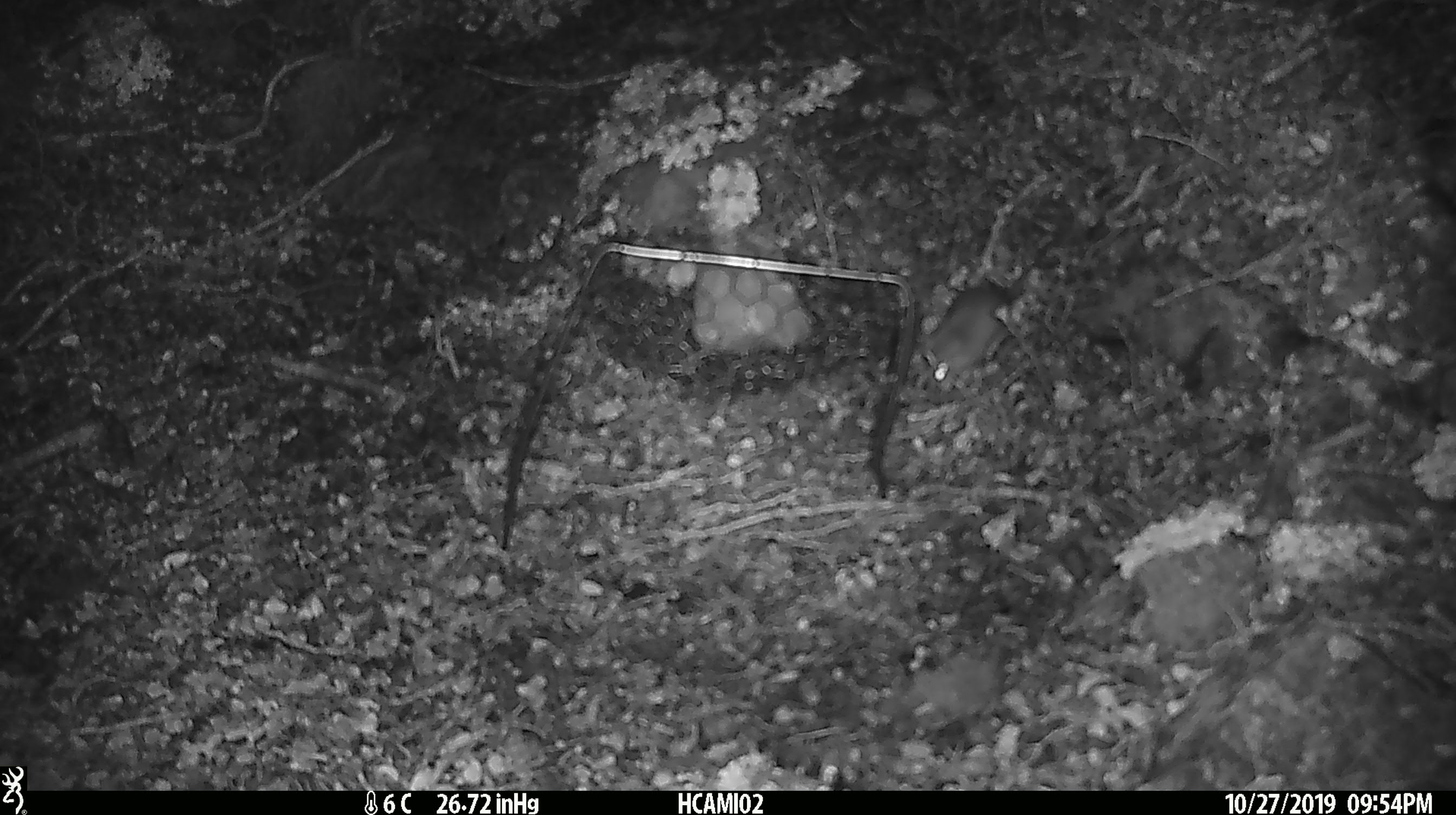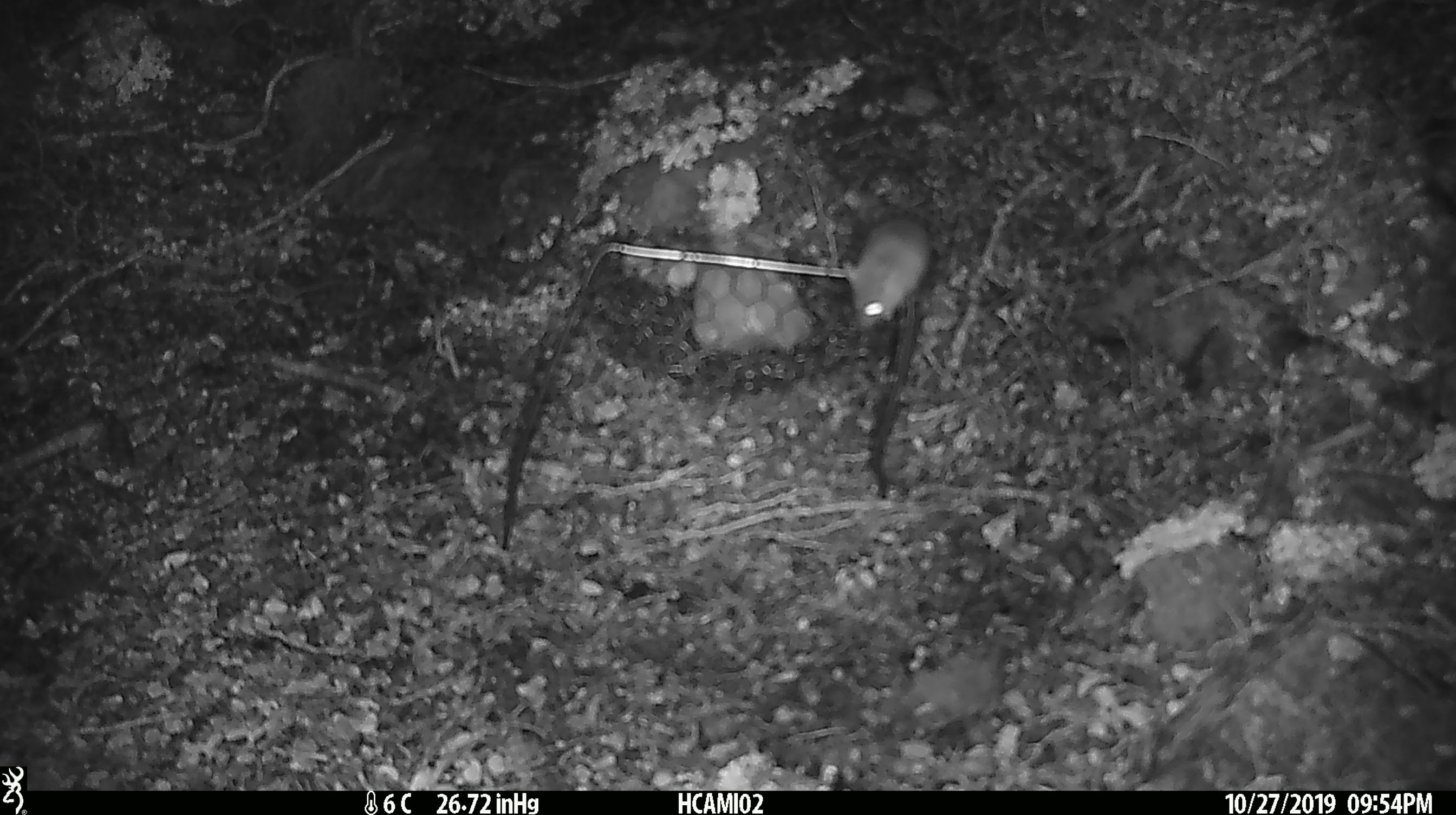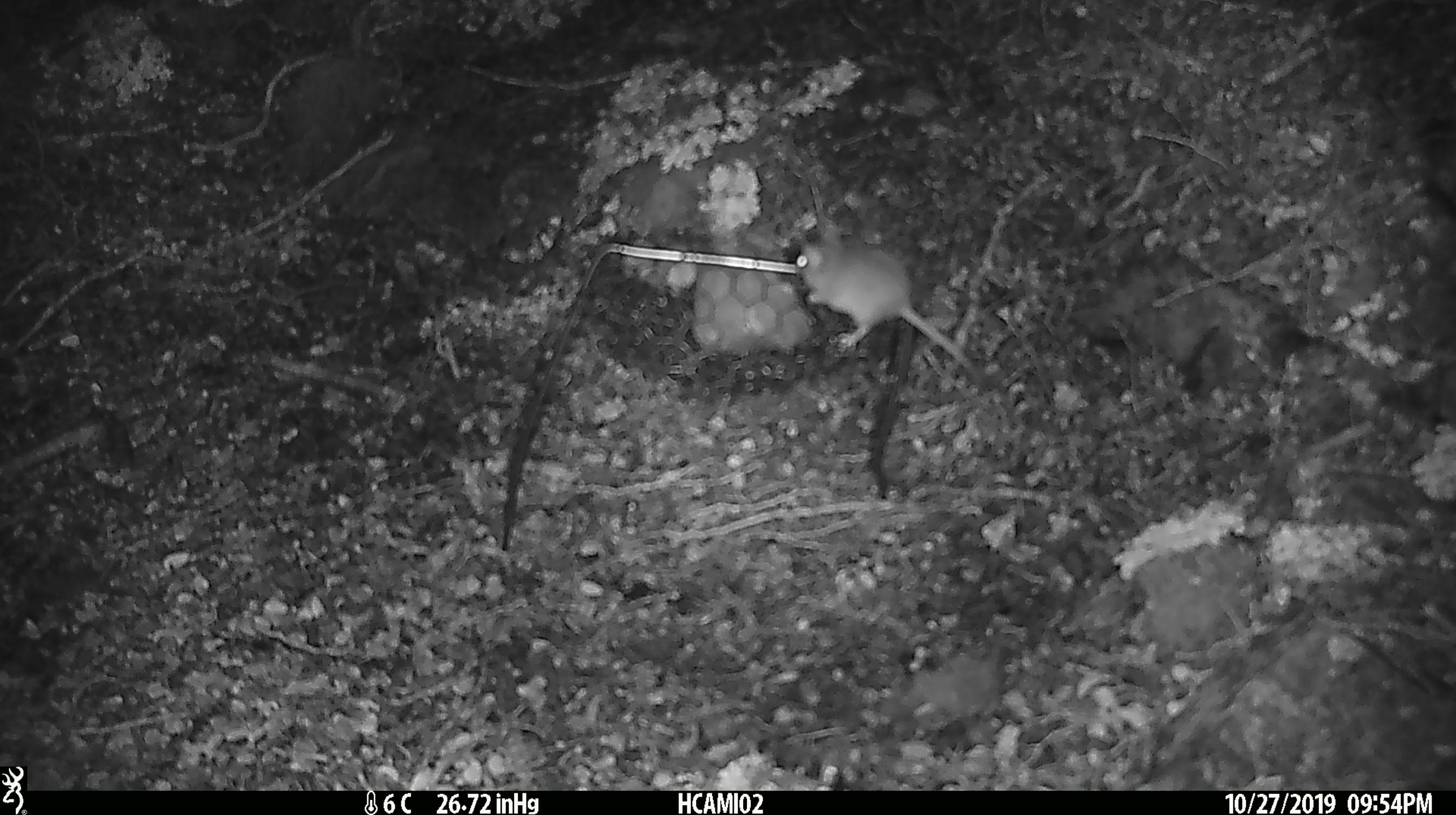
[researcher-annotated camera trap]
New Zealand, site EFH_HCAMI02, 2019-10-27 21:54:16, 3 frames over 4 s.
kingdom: Animalia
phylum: Chordata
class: Mammalia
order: Rodentia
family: Muridae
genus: Mus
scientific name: Mus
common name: mouse